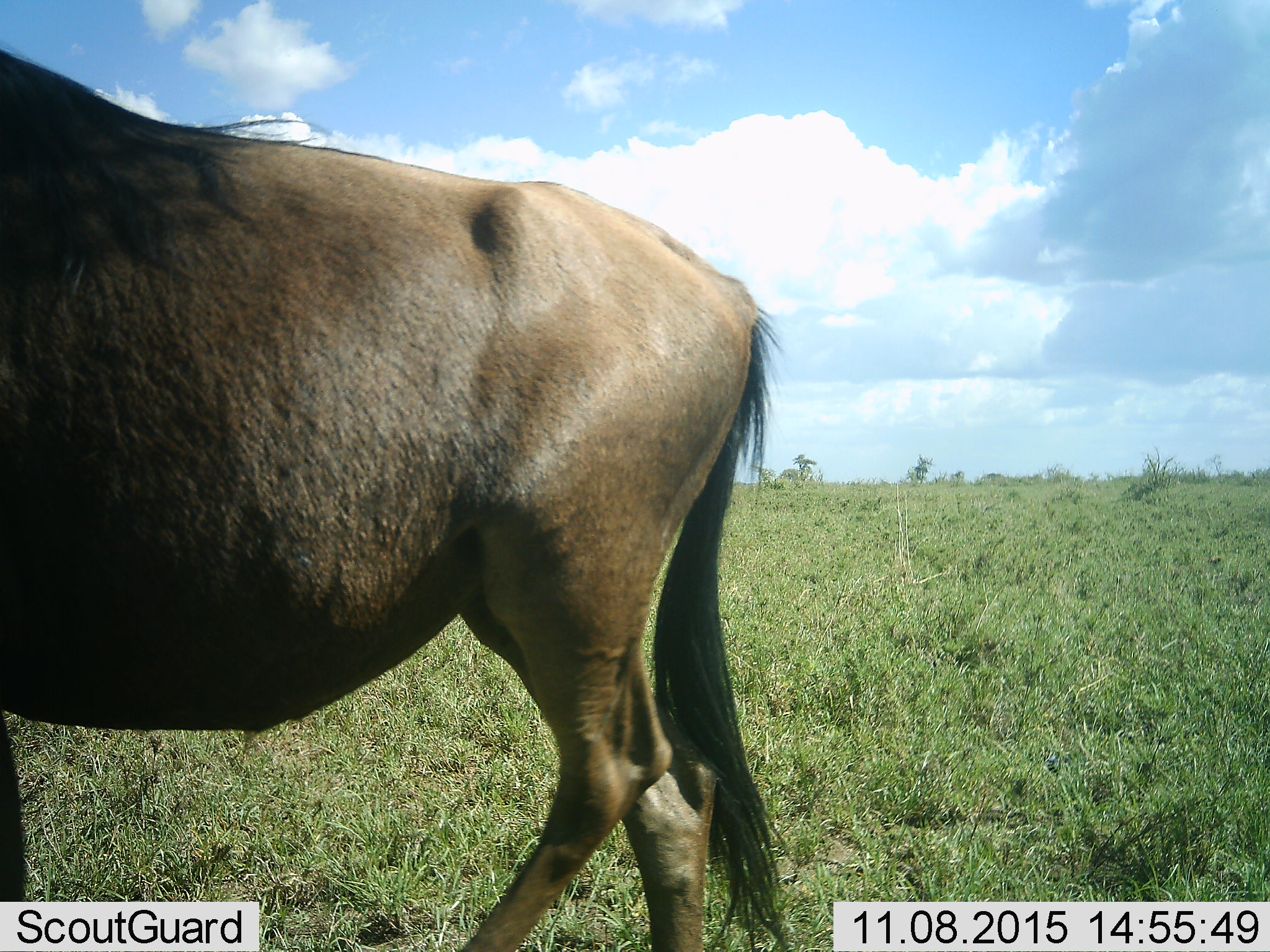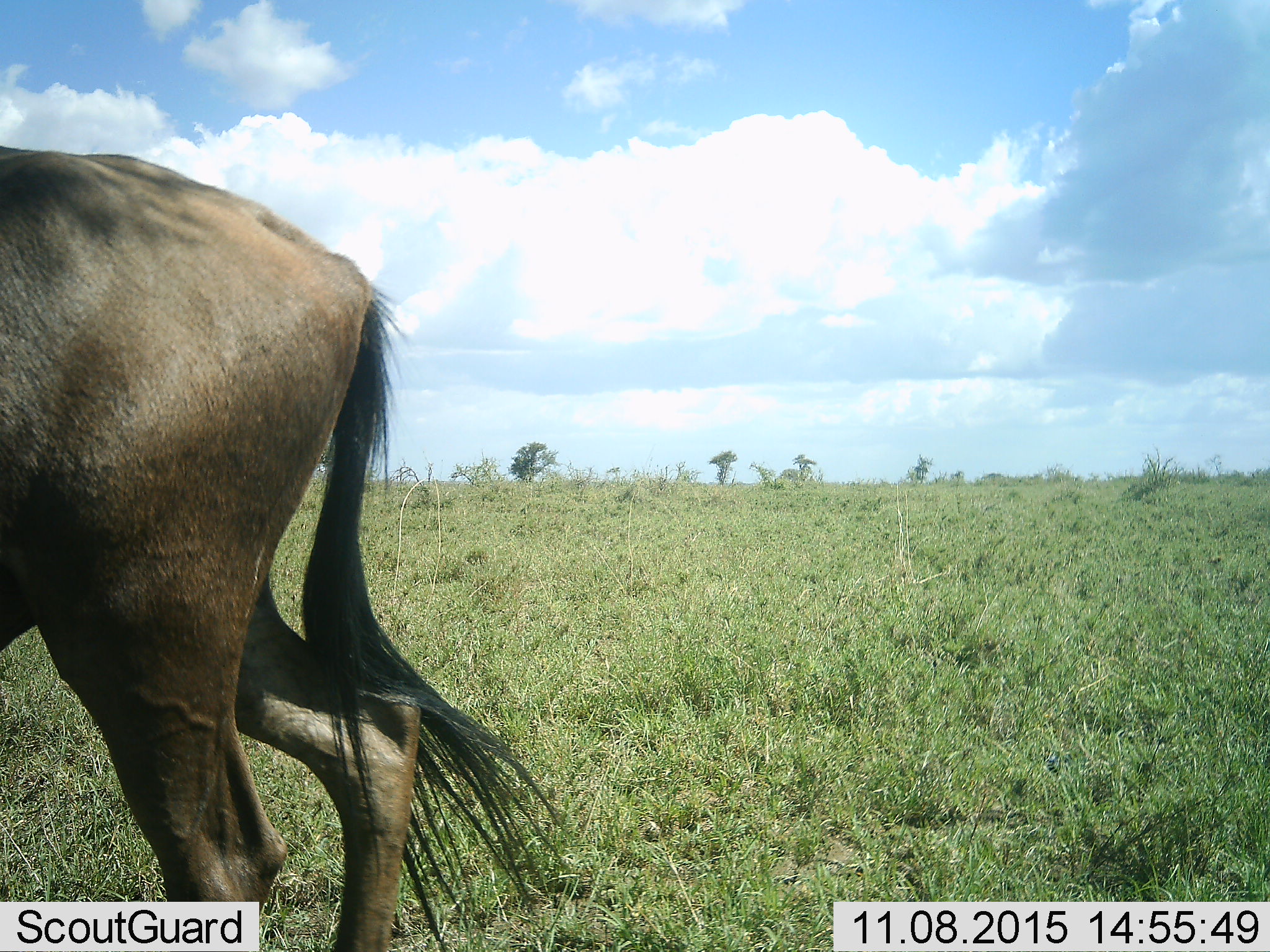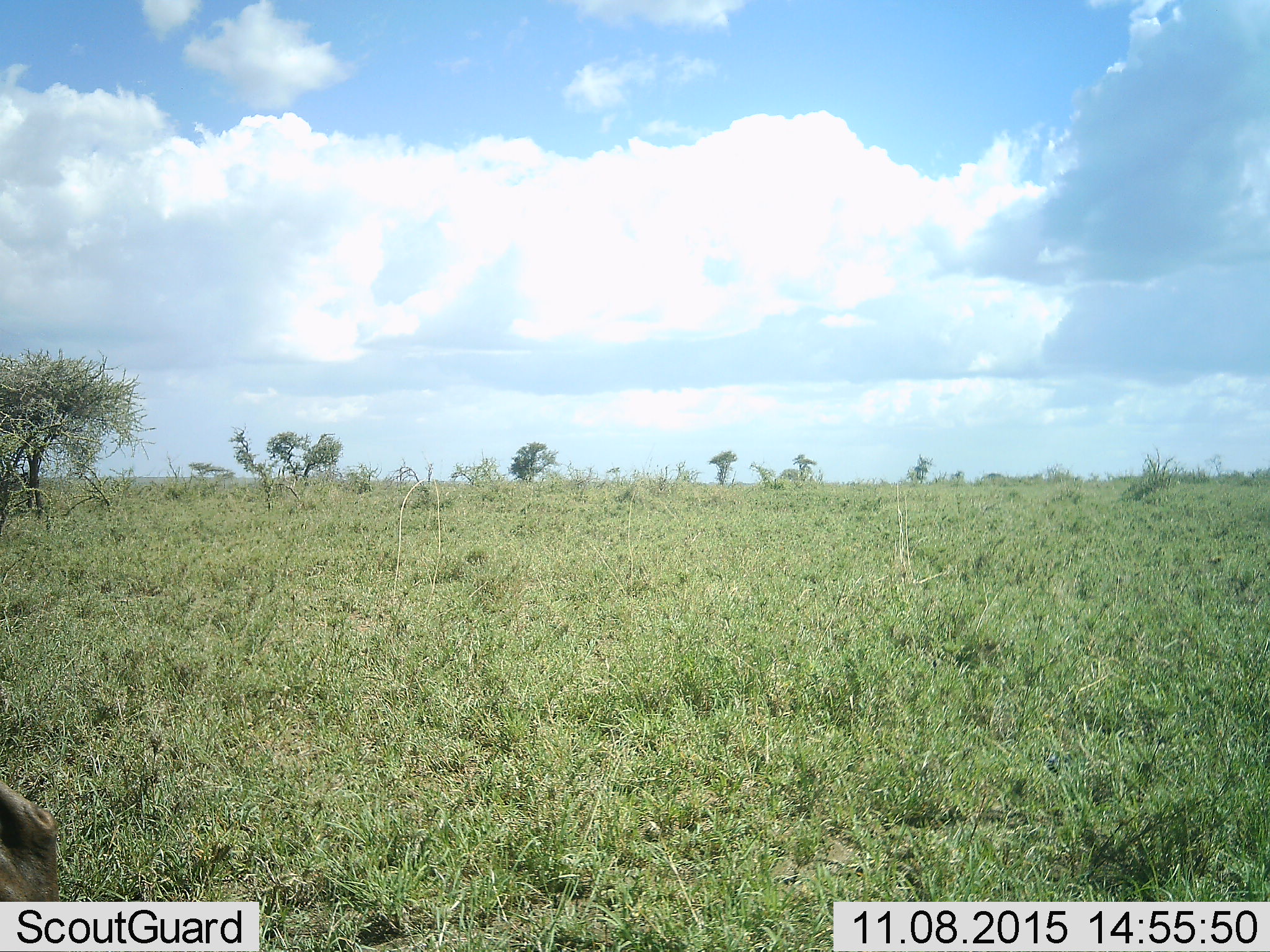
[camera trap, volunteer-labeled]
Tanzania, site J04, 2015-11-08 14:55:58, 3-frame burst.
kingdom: Animalia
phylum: Chordata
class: Mammalia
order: Artiodactyla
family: Bovidae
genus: Connochaetes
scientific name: Connochaetes taurinus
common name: blue wildebeest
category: wildebeest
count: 1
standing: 0%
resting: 0%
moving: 100%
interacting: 0%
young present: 0%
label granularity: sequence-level